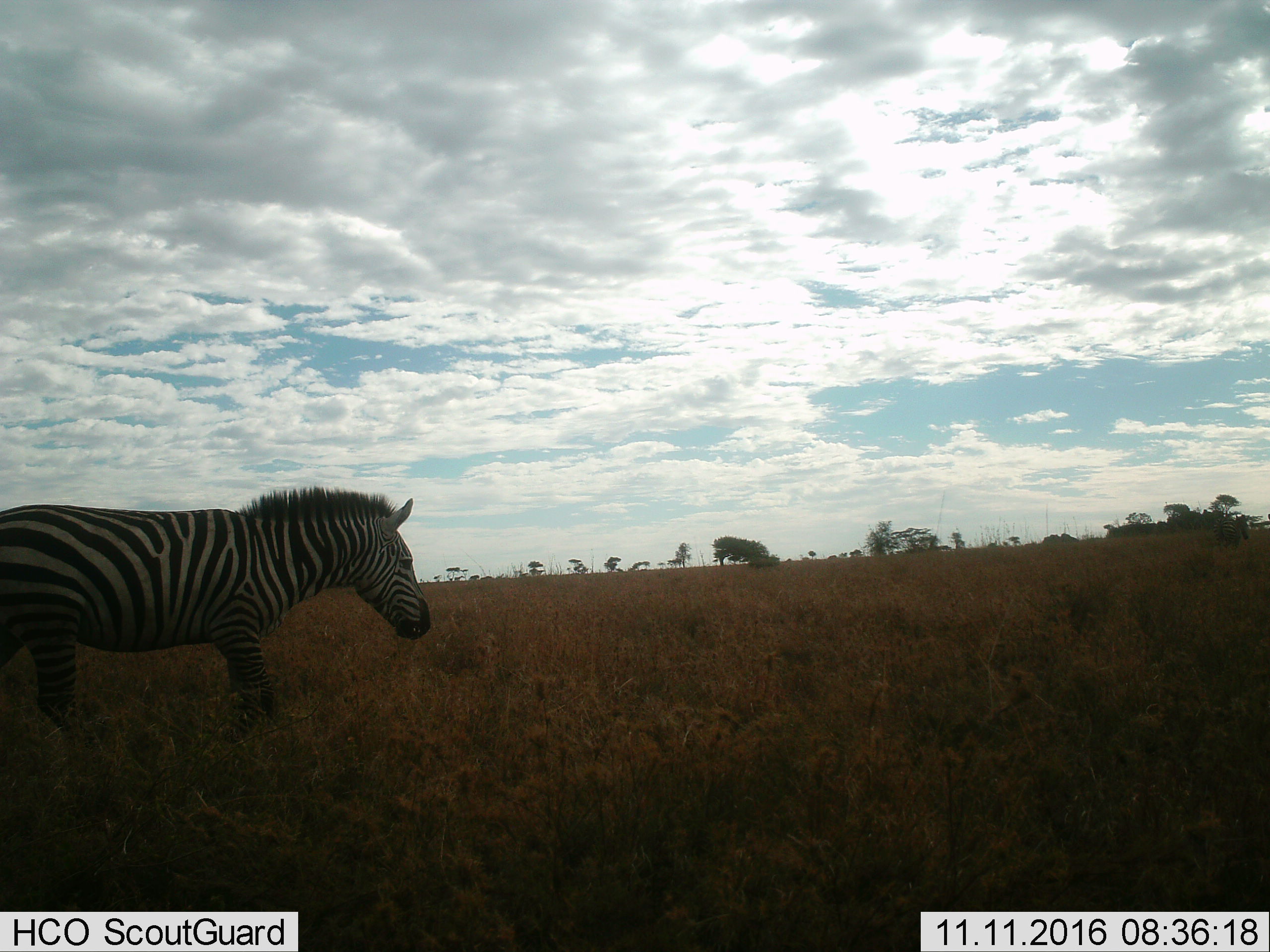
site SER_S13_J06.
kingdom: Animalia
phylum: Chordata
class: Mammalia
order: Perissodactyla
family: Equidae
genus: Equus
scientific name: Equus quagga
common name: plains zebra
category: zebraplains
Zebraplains (plains zebra) (Equus quagga), count 1. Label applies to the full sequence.